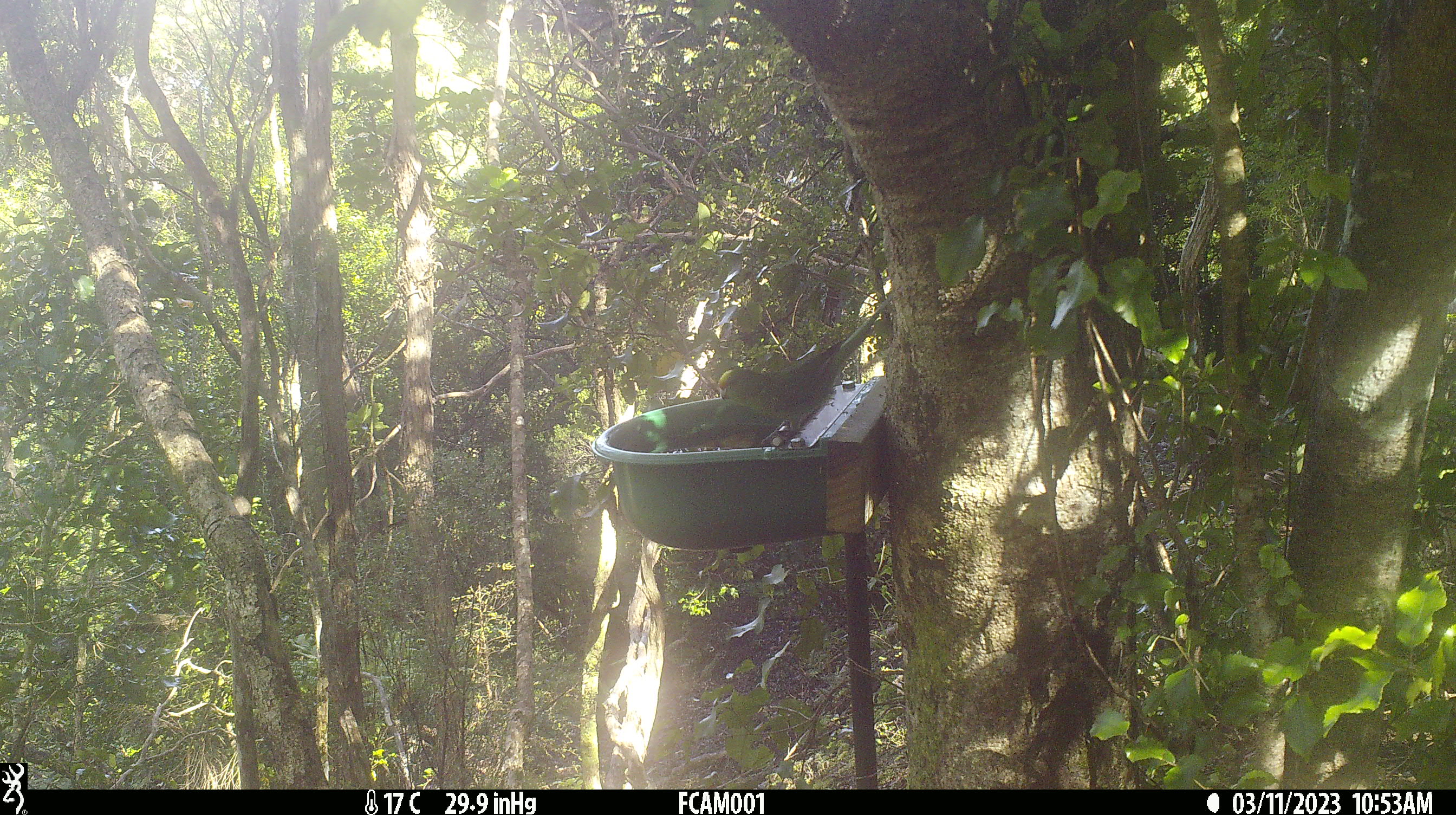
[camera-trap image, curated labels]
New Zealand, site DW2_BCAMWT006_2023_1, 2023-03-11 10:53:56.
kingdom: Animalia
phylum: Chordata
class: Aves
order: Psittaciformes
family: Psittaculidae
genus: Cyanoramphus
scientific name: Cyanoramphus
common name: parakeet